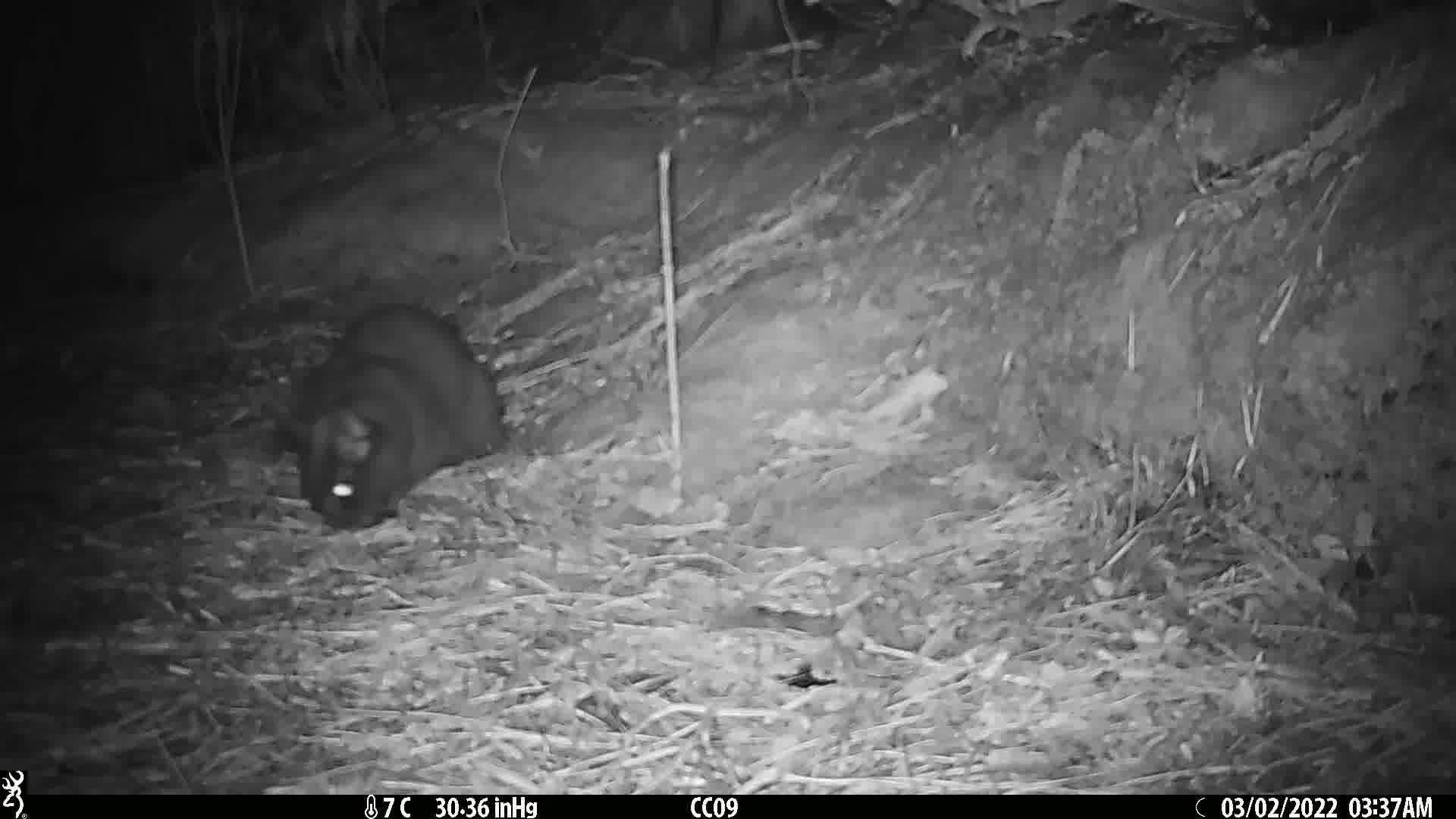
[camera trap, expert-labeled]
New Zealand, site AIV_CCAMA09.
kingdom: Animalia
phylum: Chordata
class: Mammalia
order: Carnivora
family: Felidae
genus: Felis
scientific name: Felis catus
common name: domestic cat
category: cat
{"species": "cat (domestic cat) (Felis catus)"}